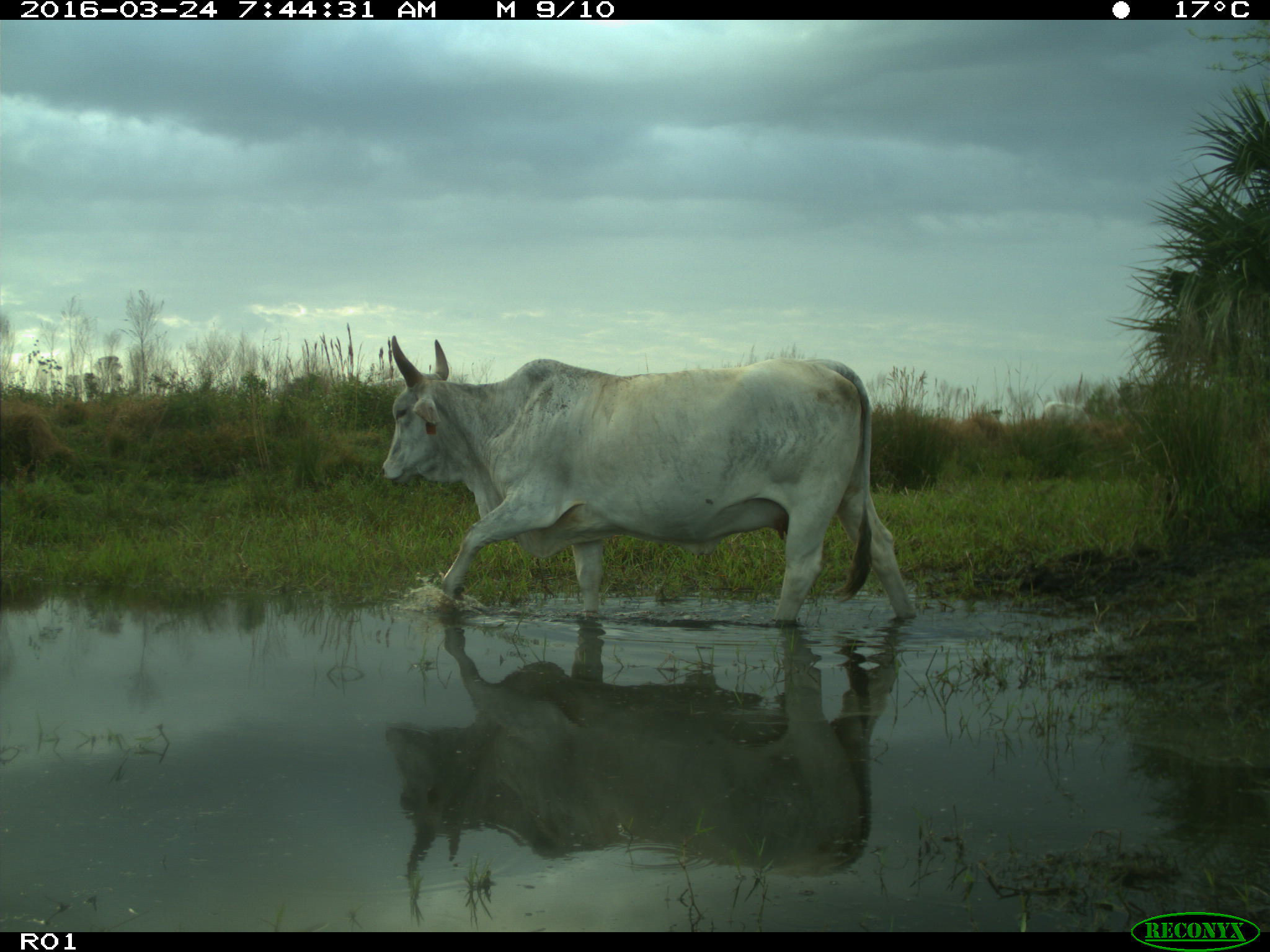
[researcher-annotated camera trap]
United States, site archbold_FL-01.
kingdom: Animalia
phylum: Chordata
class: Mammalia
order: Artiodactyla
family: Bovidae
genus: Bos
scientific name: Bos taurus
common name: domestic cow